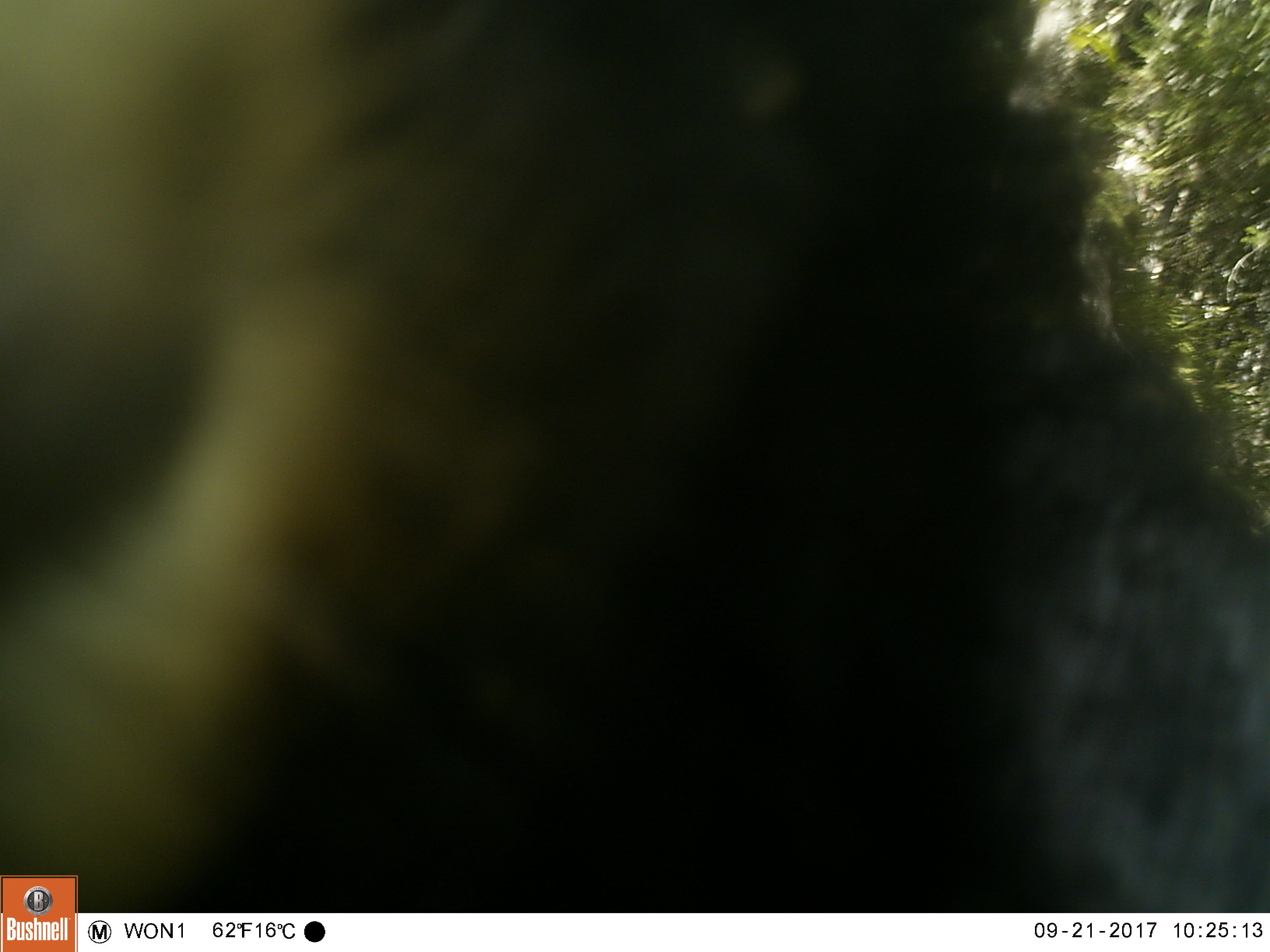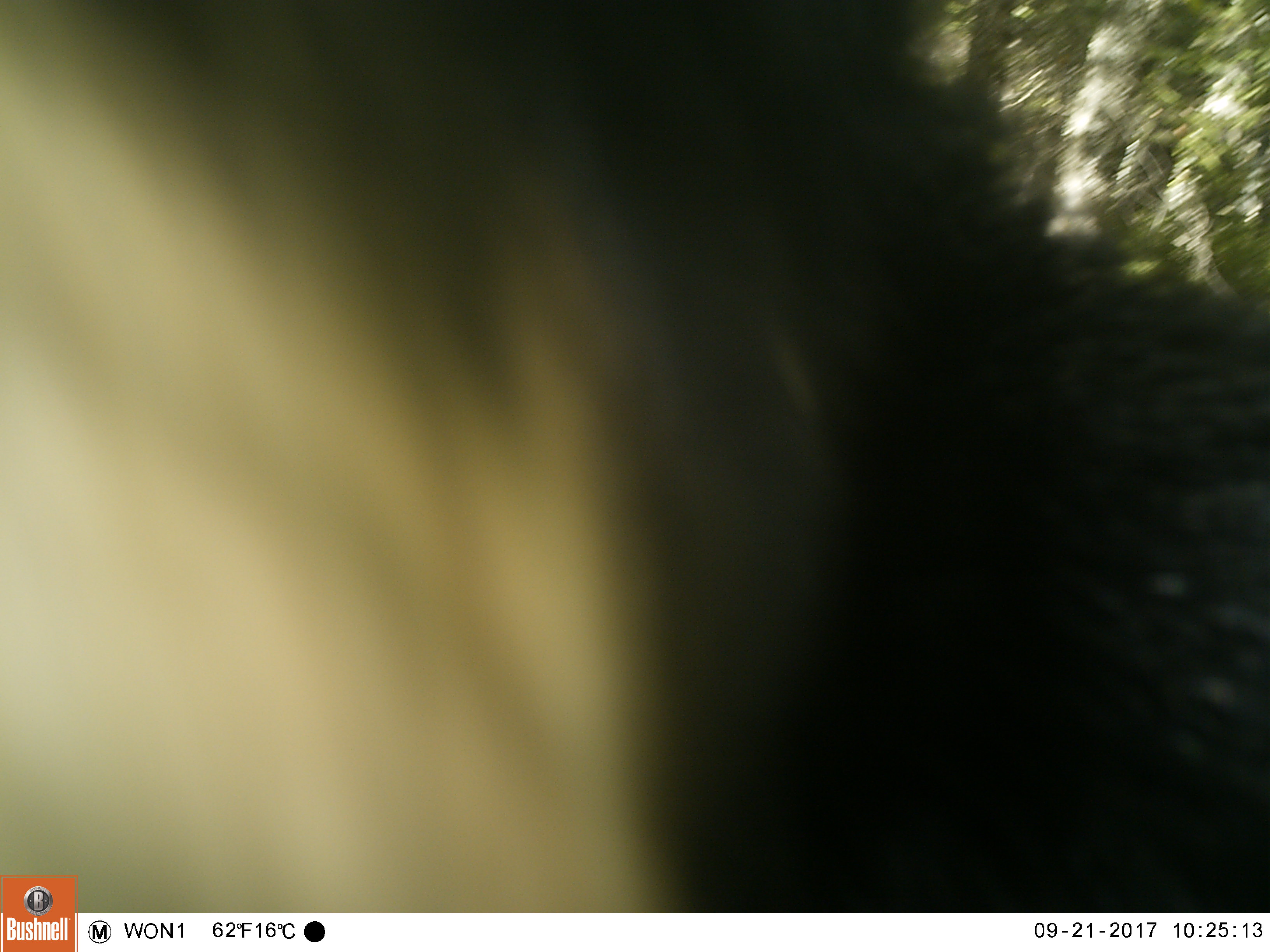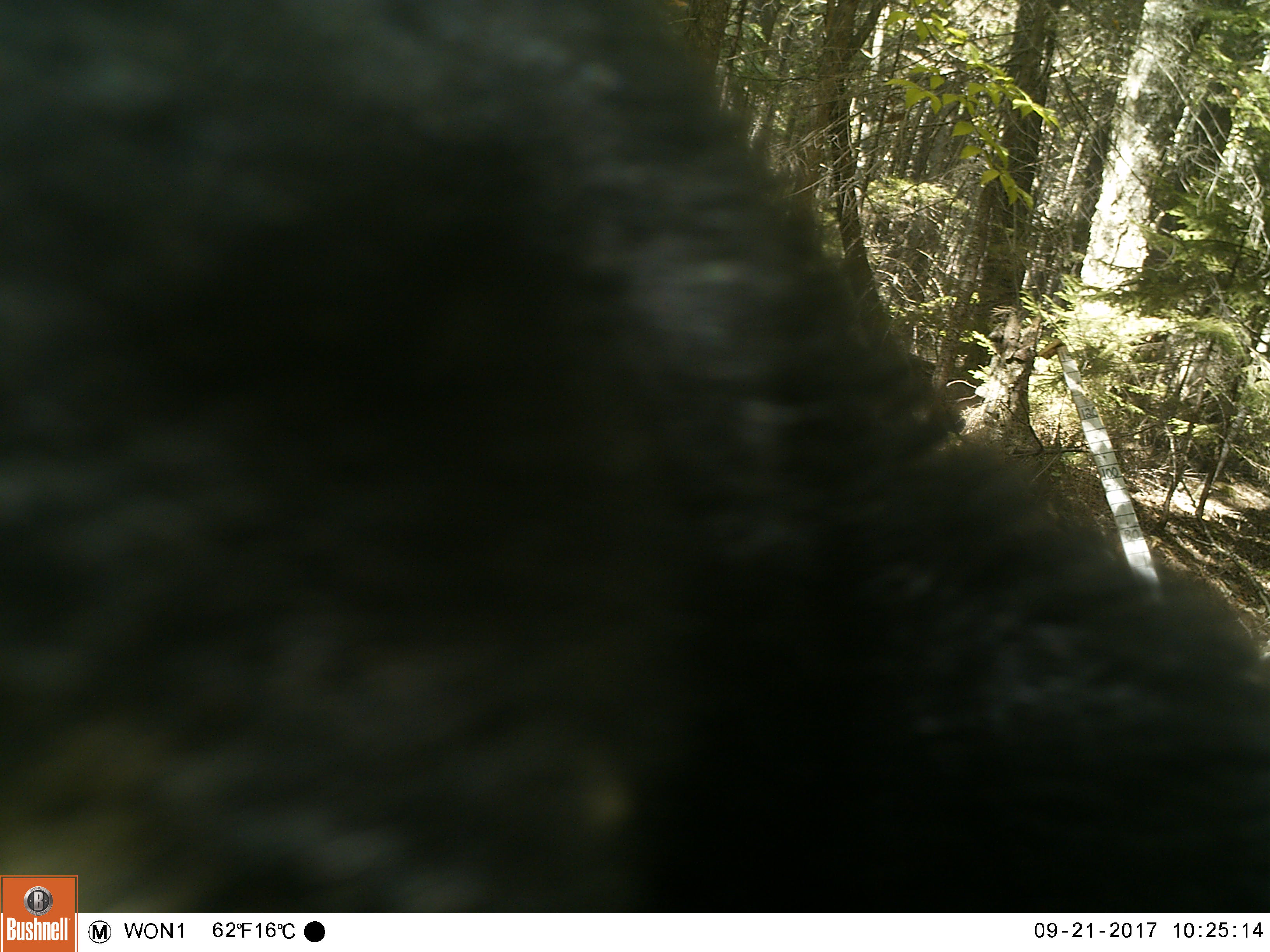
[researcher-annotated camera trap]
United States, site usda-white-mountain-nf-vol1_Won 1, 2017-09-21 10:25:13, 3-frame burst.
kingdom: Animalia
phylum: Chordata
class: Mammalia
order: Carnivora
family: Ursidae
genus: Ursus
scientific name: Ursus americanus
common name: black bear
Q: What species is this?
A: Black bear (Ursus americanus).